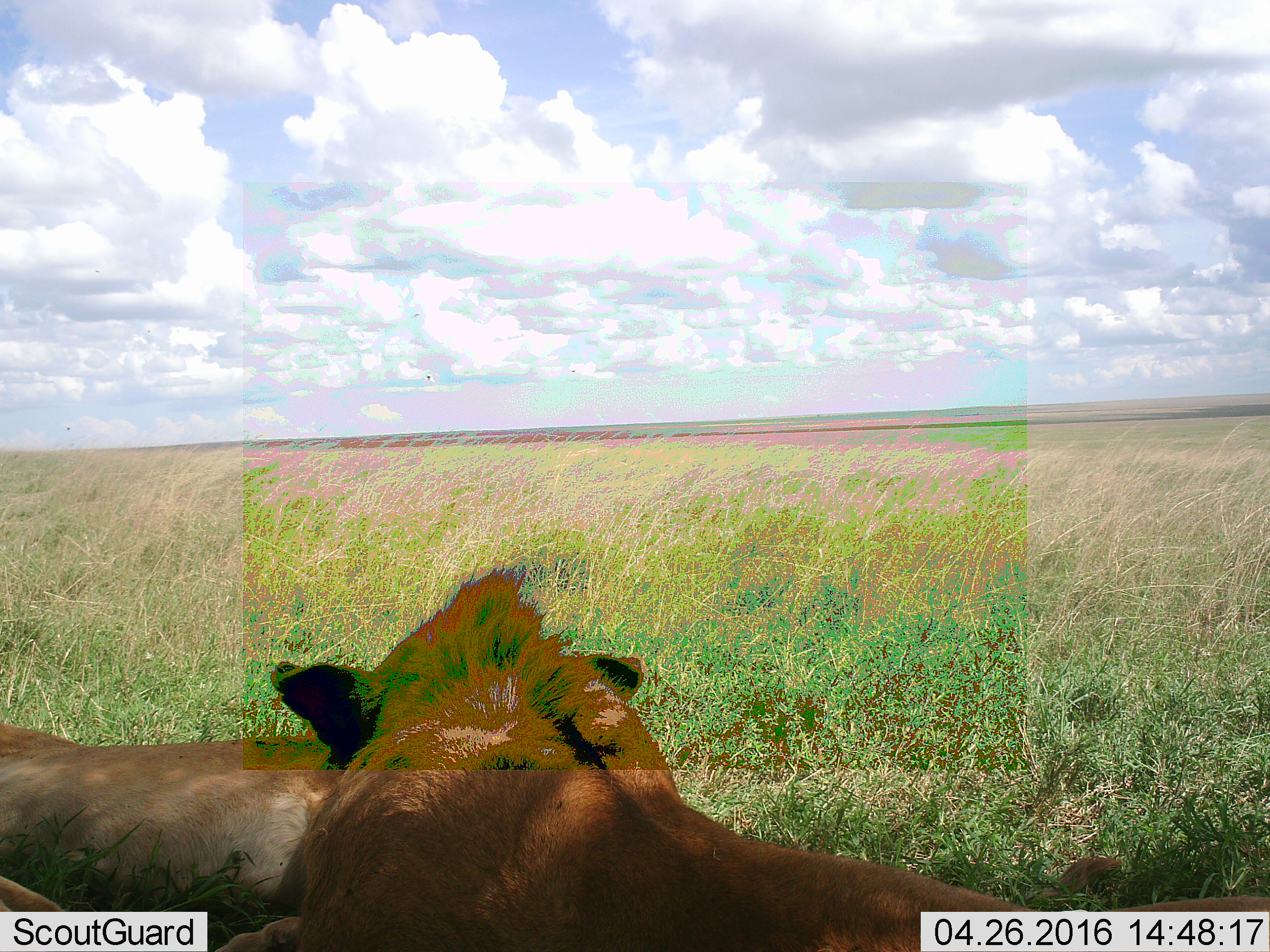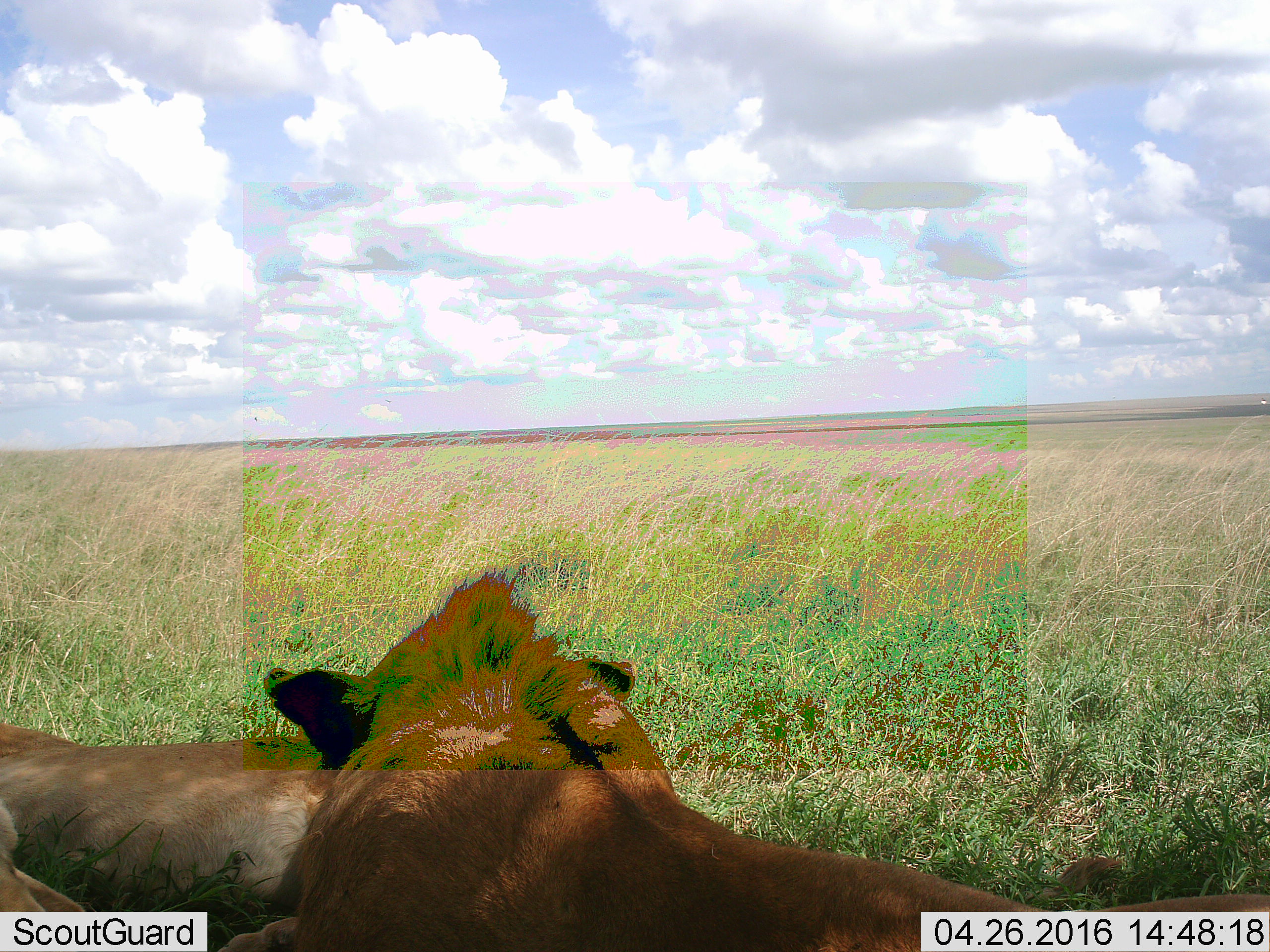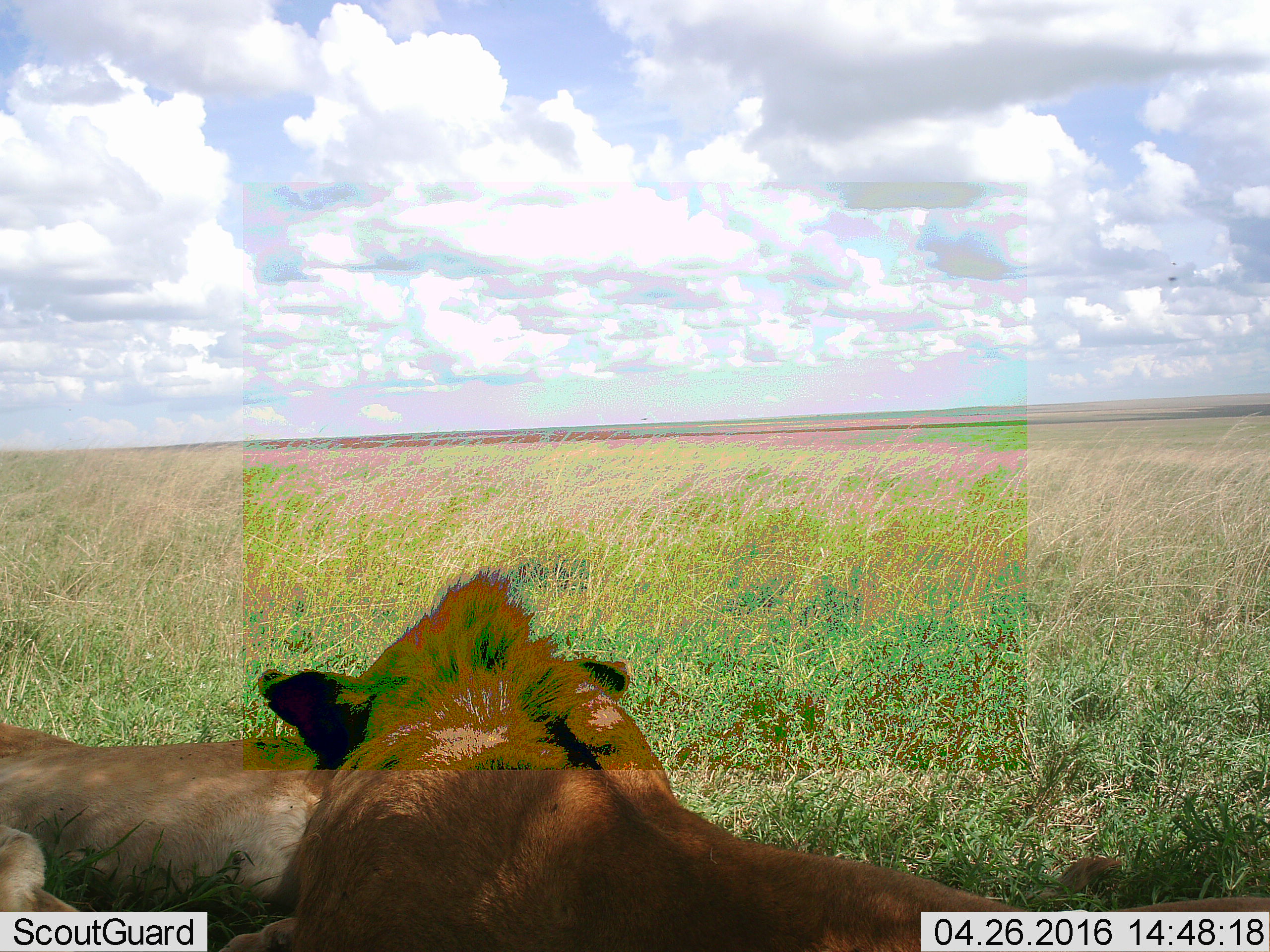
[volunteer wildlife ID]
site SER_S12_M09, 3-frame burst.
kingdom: Animalia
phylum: Chordata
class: Mammalia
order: Carnivora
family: Felidae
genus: Panthera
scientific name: Panthera leo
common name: lion female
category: lionfemale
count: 2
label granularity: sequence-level